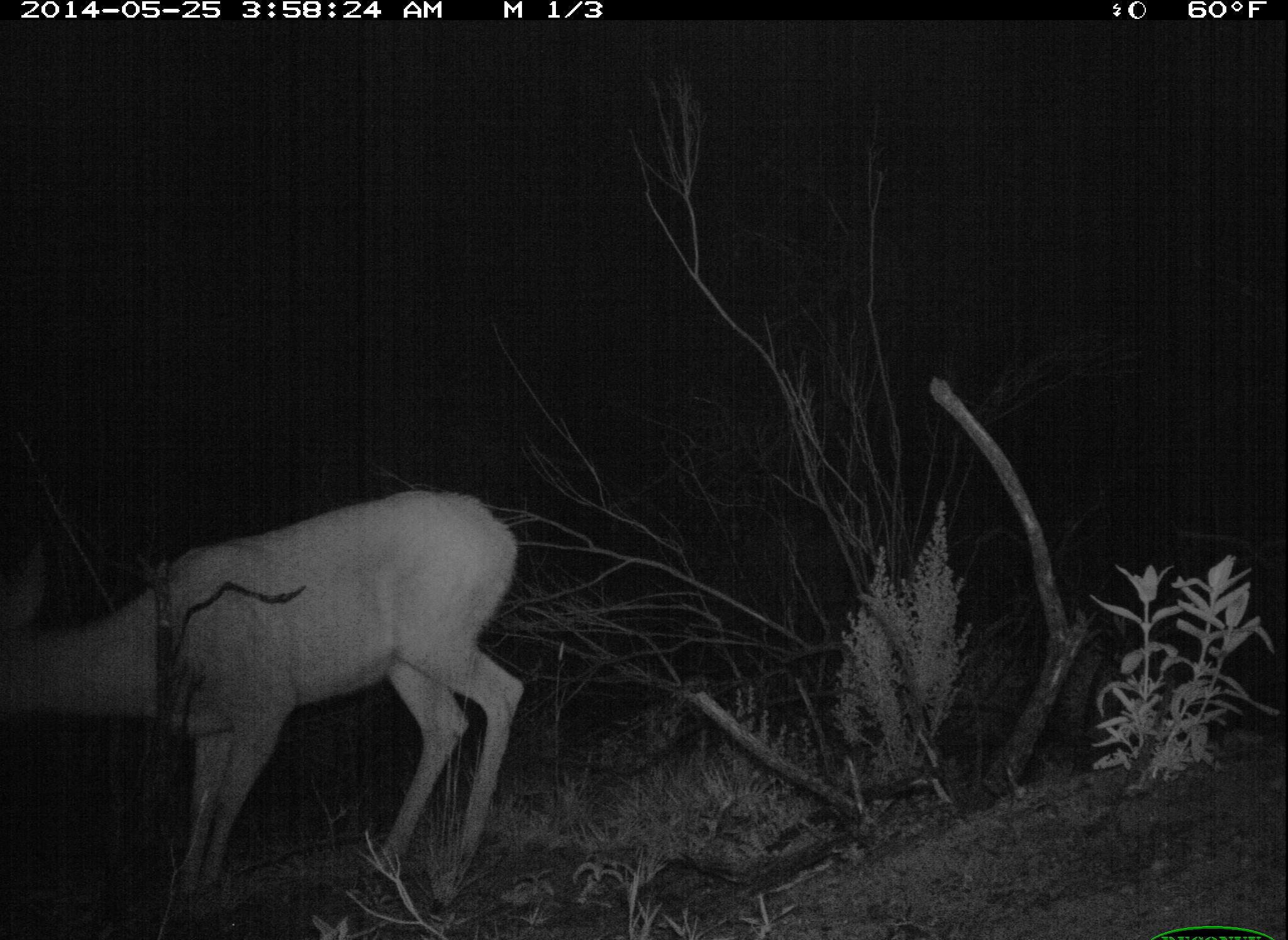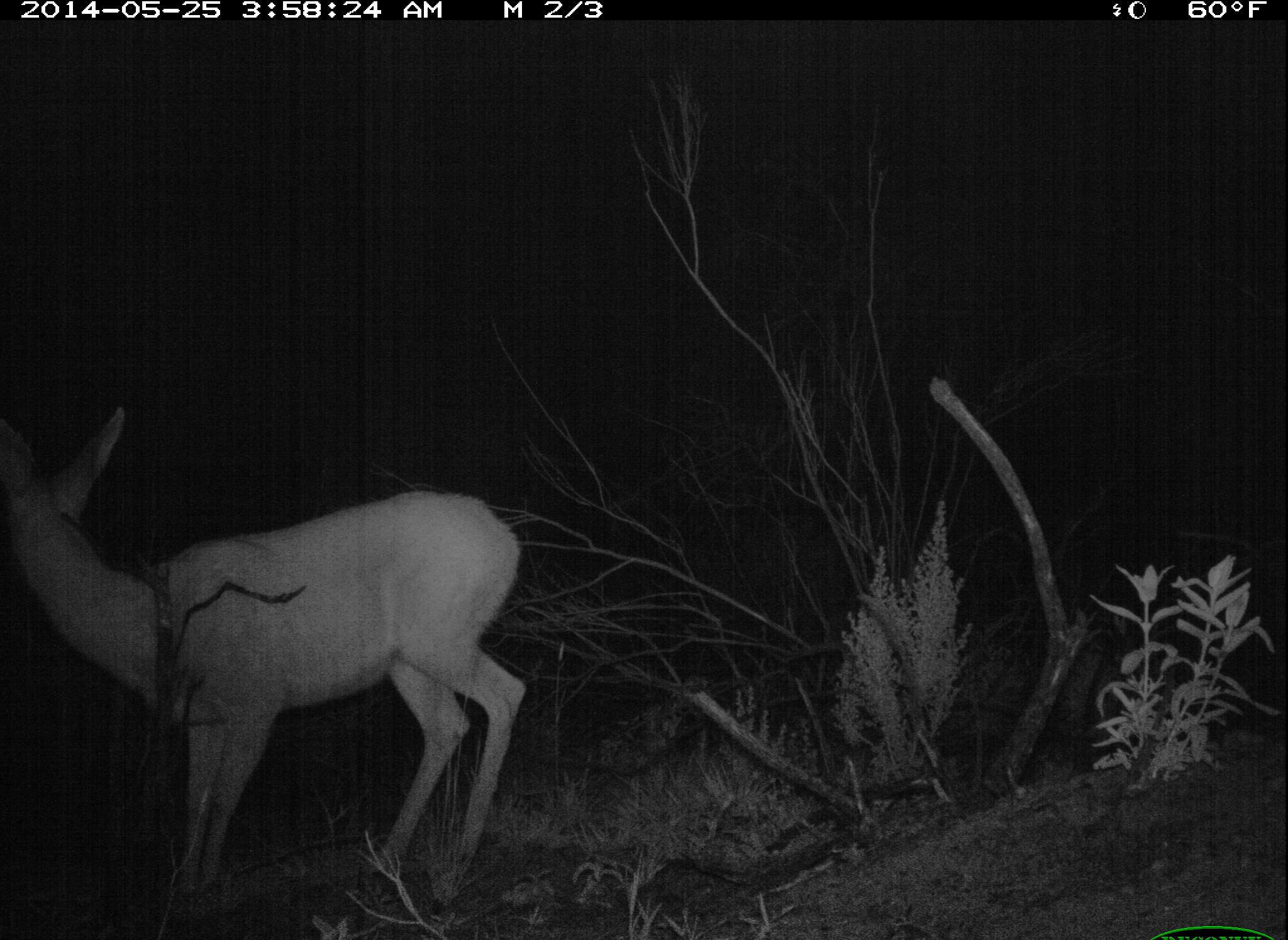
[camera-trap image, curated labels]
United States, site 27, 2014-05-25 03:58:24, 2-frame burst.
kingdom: Animalia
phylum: Chordata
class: Mammalia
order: Artiodactyla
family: Cervidae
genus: Odocoileus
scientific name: Odocoileus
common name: deer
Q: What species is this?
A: Deer (Odocoileus).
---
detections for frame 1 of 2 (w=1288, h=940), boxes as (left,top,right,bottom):
deer: (0,485,524,939)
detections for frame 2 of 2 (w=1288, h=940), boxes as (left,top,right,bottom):
deer: (0,410,523,939)